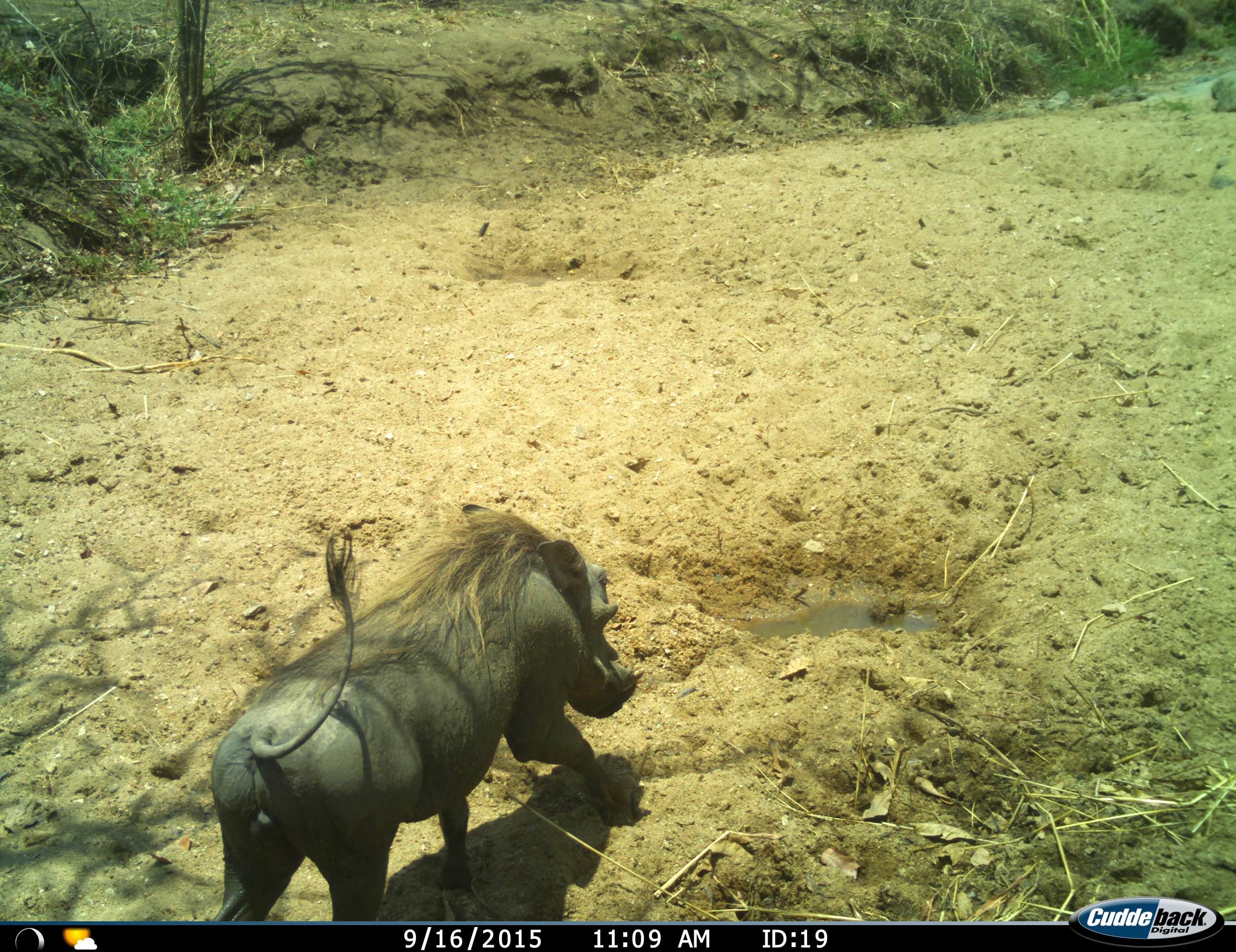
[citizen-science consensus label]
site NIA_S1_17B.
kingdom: Animalia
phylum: Chordata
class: Mammalia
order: Artiodactyla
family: Suidae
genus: Phacochoerus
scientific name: Phacochoerus africanus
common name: warthog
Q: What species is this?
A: Warthog (Phacochoerus africanus).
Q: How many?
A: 1.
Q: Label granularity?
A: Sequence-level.